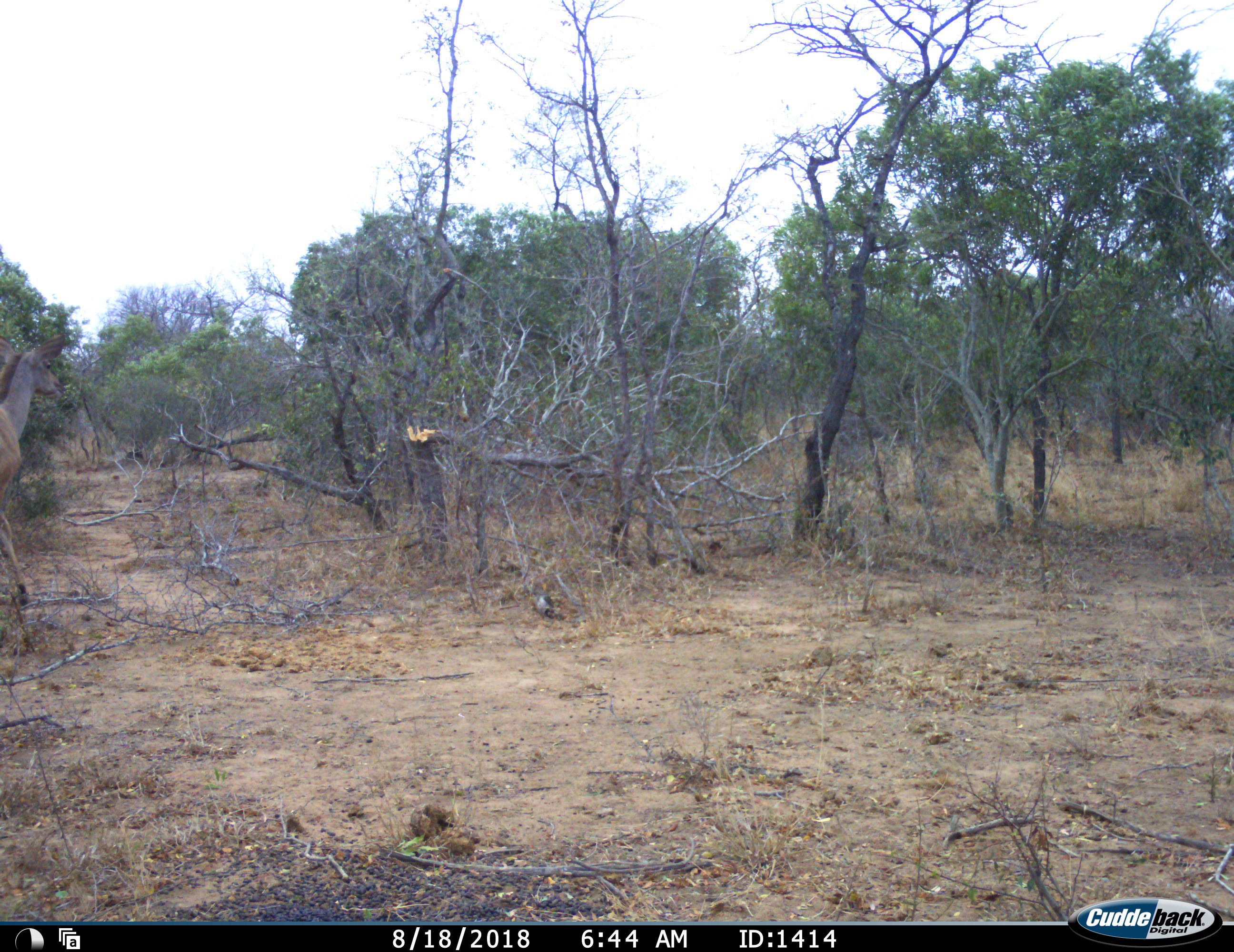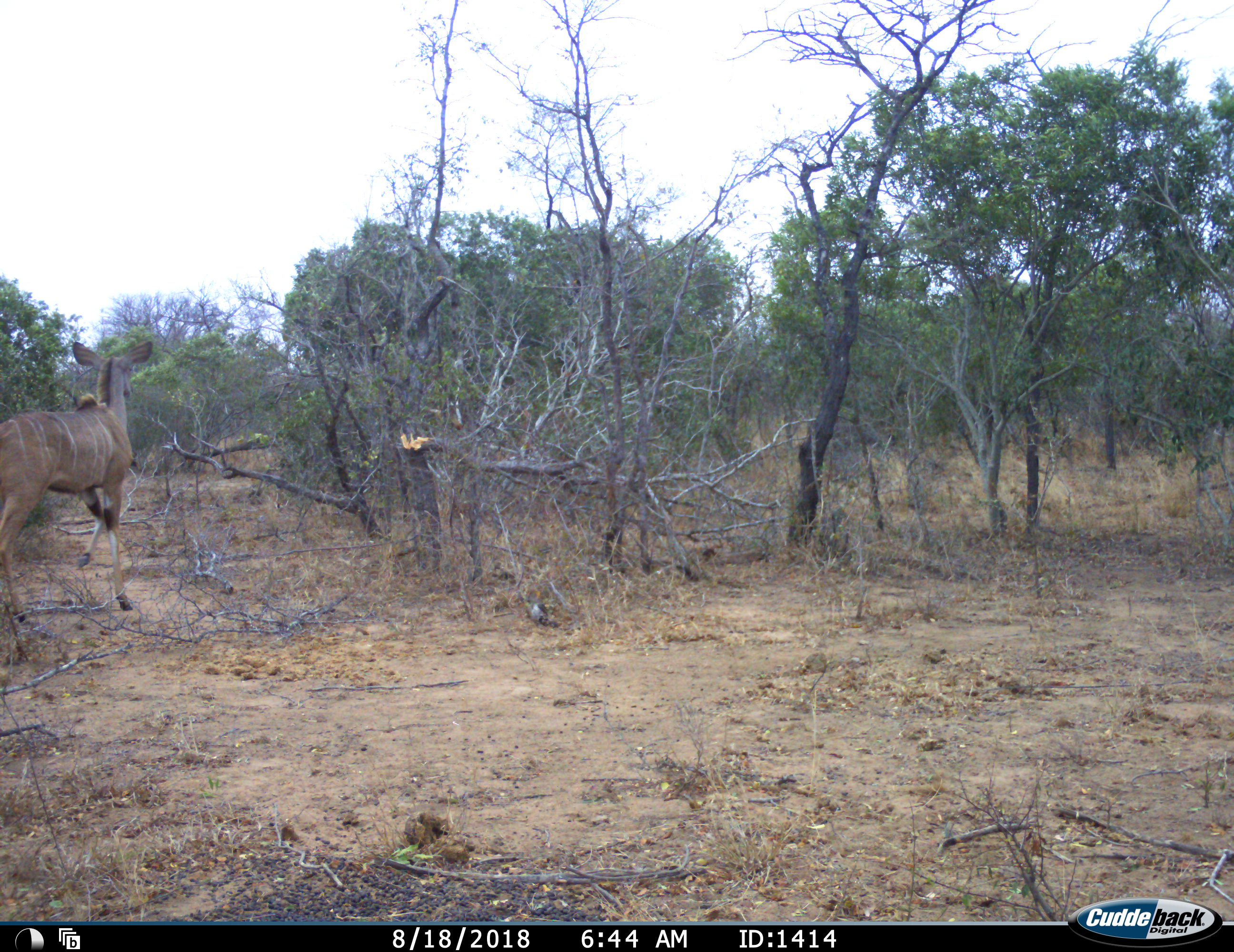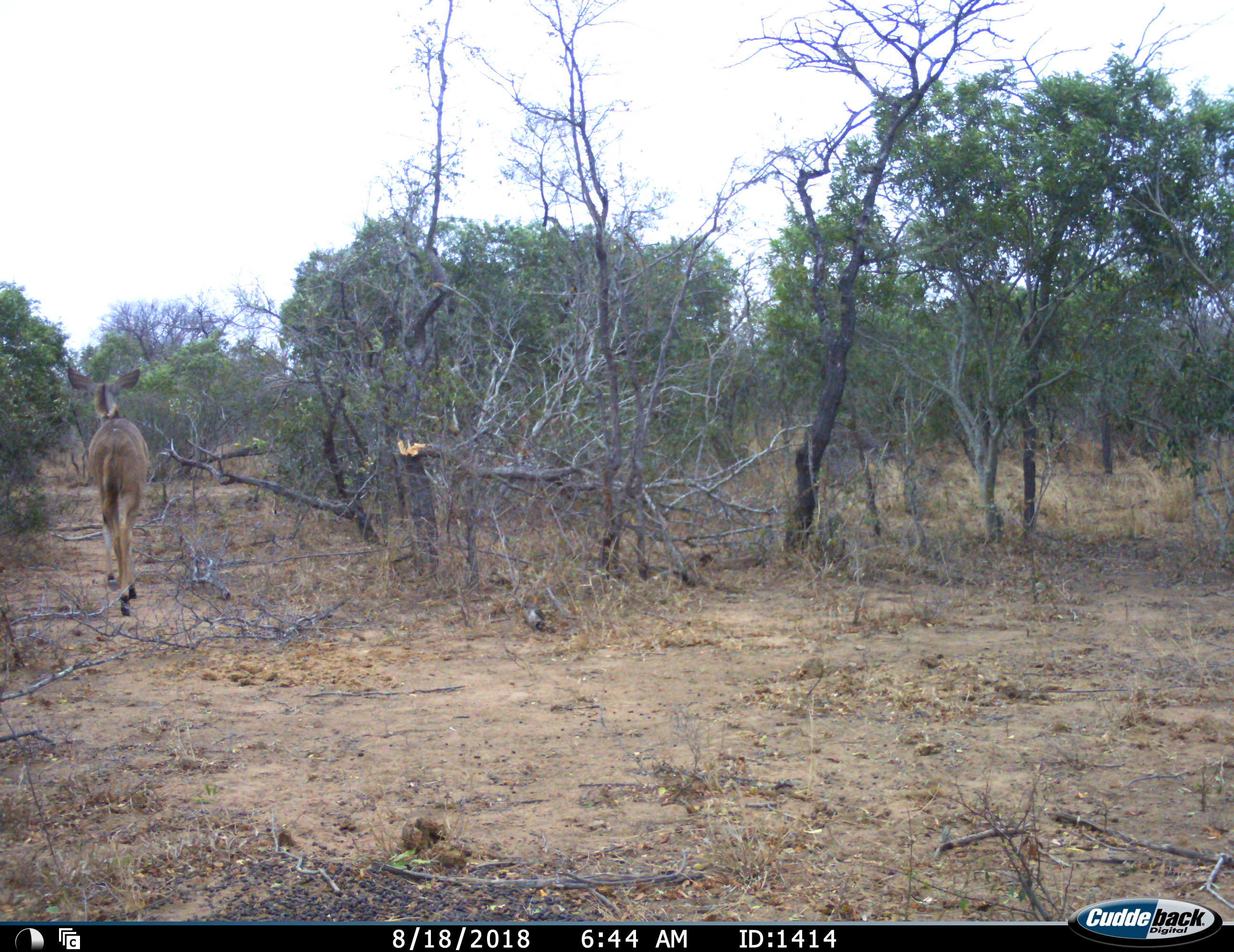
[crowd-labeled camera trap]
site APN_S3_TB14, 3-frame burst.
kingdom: Animalia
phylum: Chordata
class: Mammalia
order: Artiodactyla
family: Bovidae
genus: Tragelaphus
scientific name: Tragelaphus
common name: kudu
Kudu (Tragelaphus), count 1. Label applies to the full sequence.